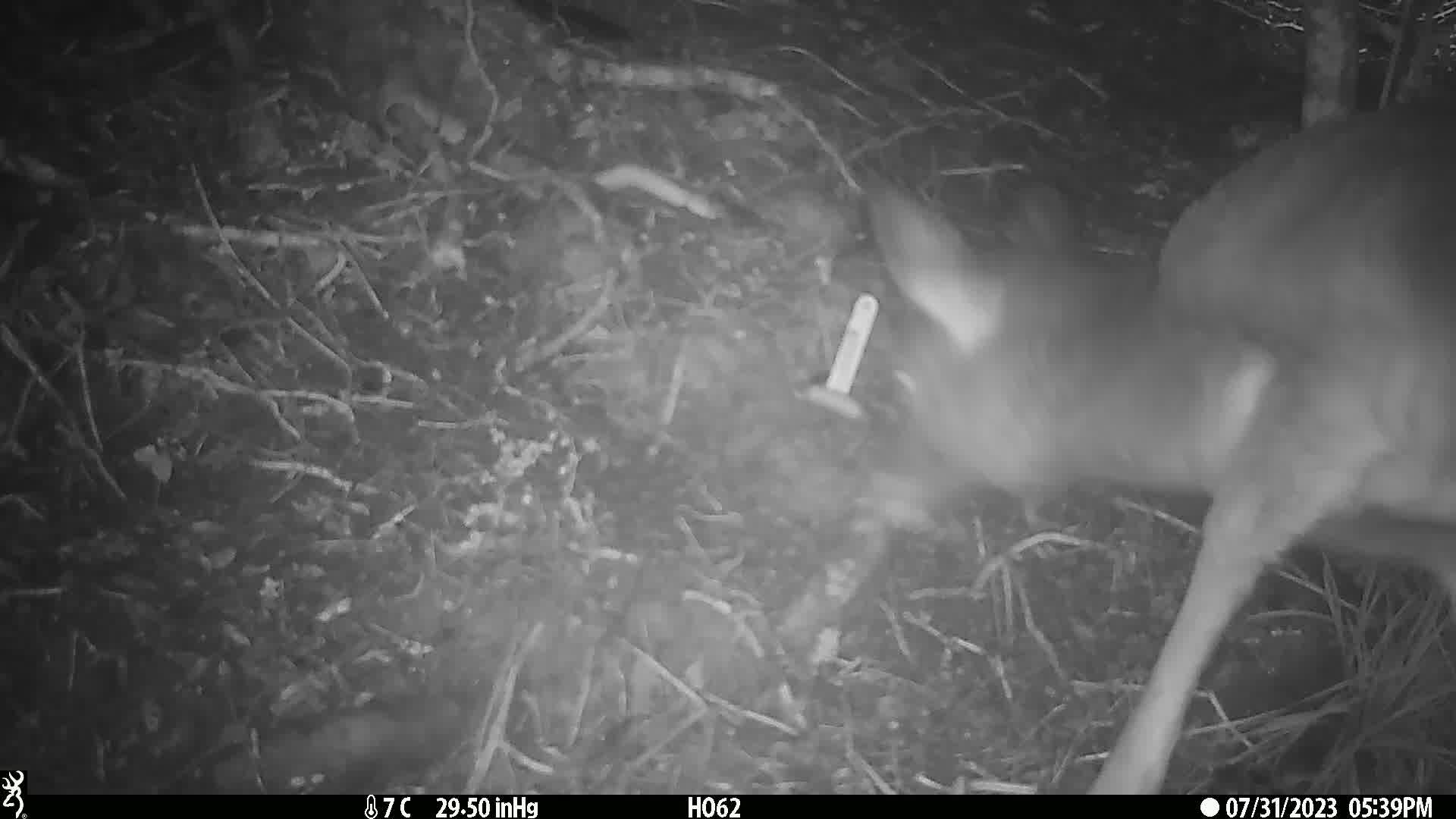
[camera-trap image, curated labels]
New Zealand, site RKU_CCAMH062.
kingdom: Animalia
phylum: Chordata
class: Mammalia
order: Artiodactyla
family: Cervidae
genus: Odocoileus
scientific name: Odocoileus virginianus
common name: white-tailed deer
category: white tailed deer